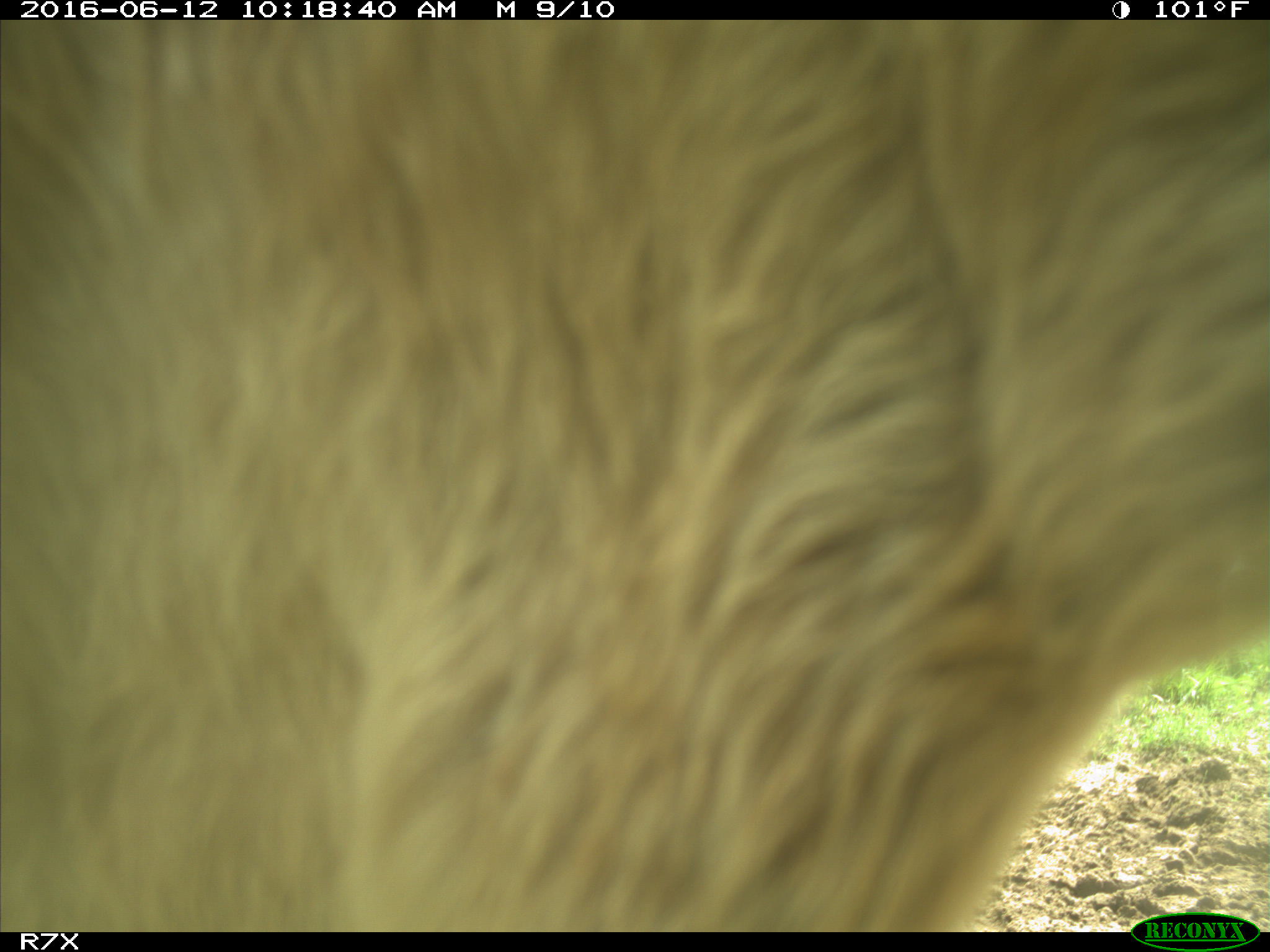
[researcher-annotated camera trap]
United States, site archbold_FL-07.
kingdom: Animalia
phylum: Chordata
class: Mammalia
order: Artiodactyla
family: Bovidae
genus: Bos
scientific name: Bos taurus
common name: domestic cow